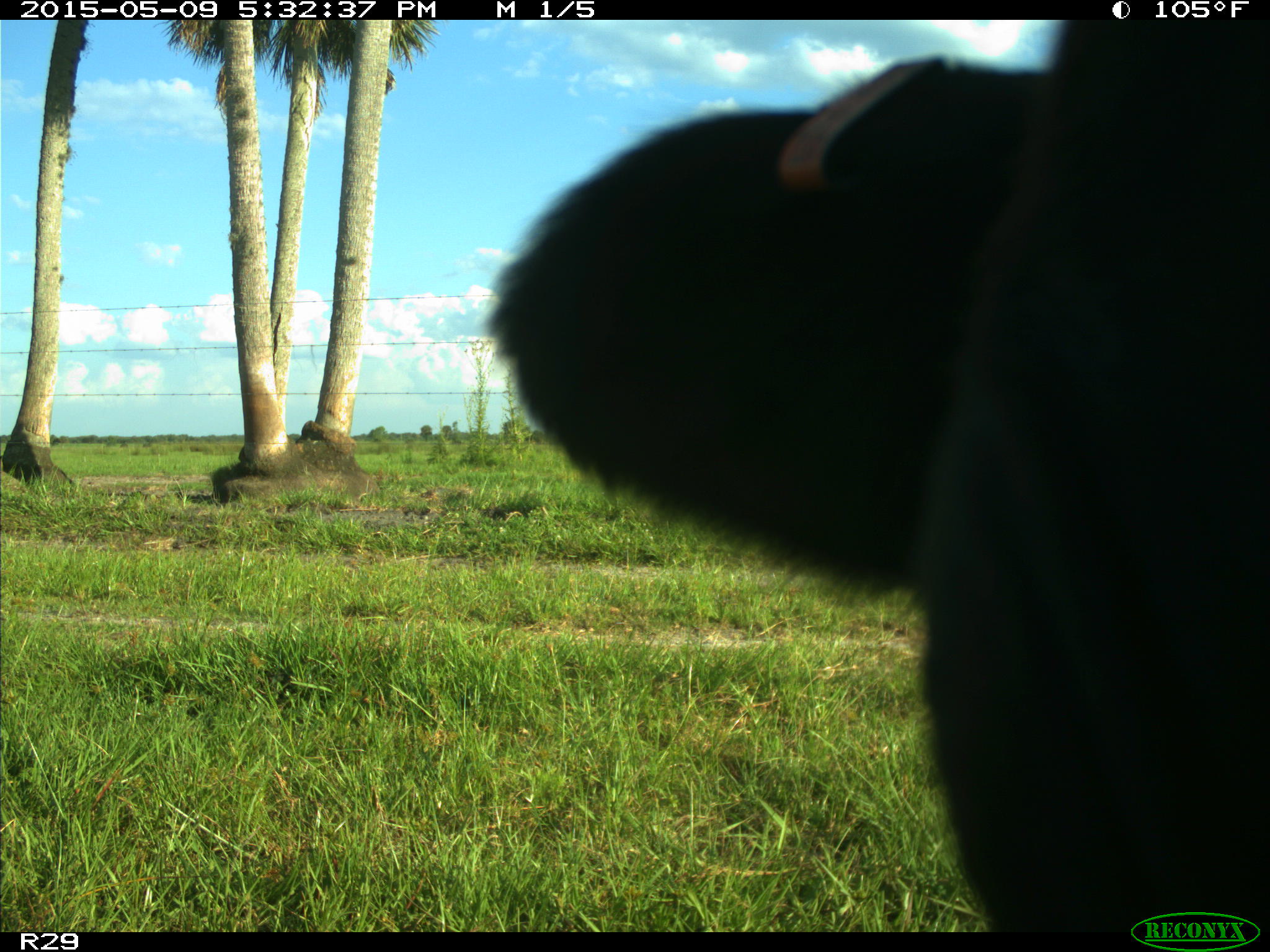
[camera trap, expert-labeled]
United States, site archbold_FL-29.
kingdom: Animalia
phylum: Chordata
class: Mammalia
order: Artiodactyla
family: Bovidae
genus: Bos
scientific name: Bos taurus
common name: domestic cow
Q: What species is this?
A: Bos taurus (domestic cow).